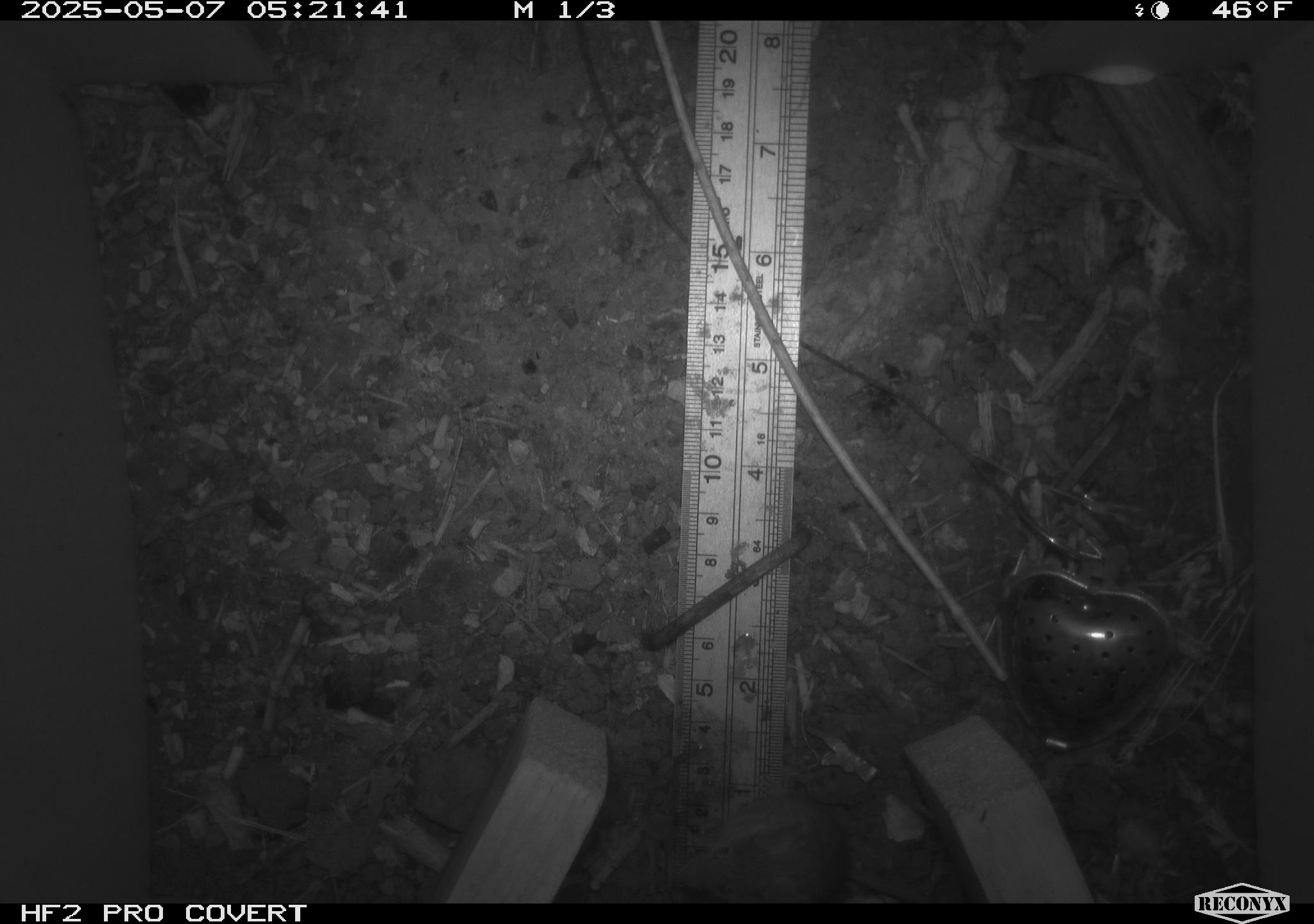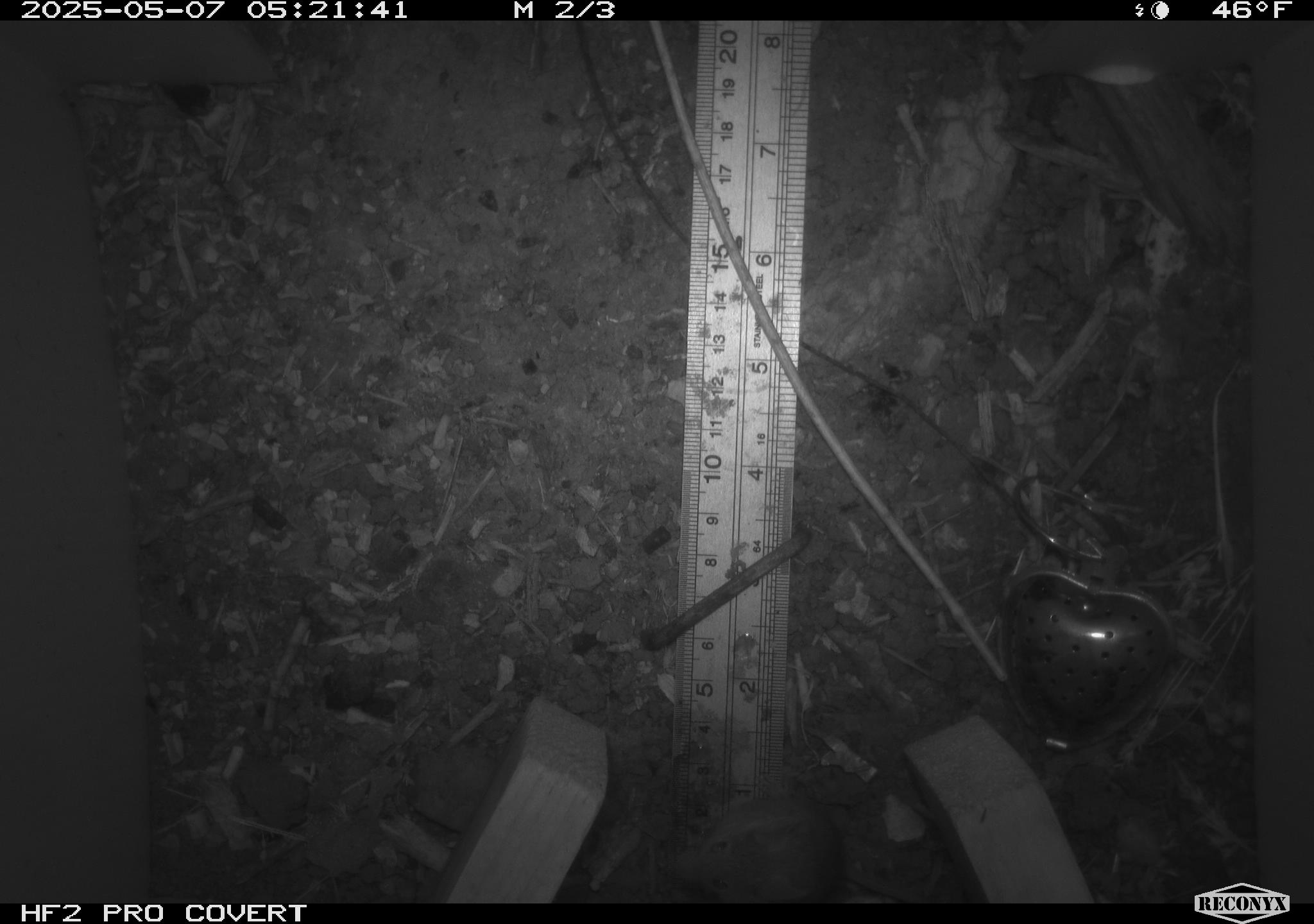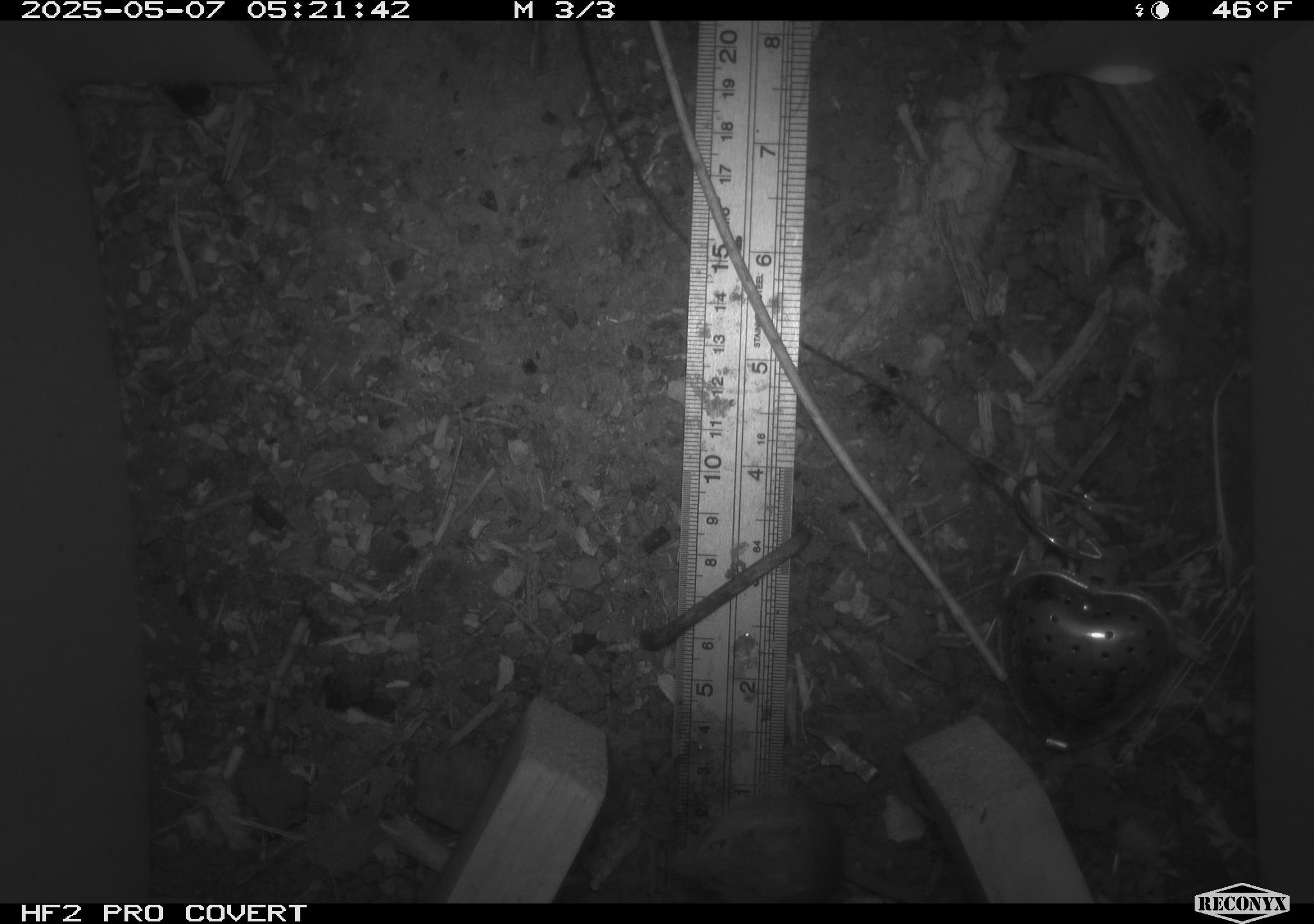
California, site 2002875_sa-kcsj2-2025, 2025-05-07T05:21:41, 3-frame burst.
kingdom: Animalia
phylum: Chordata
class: Mammalia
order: Rodentia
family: Muridae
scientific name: Muridae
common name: murids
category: muridae family